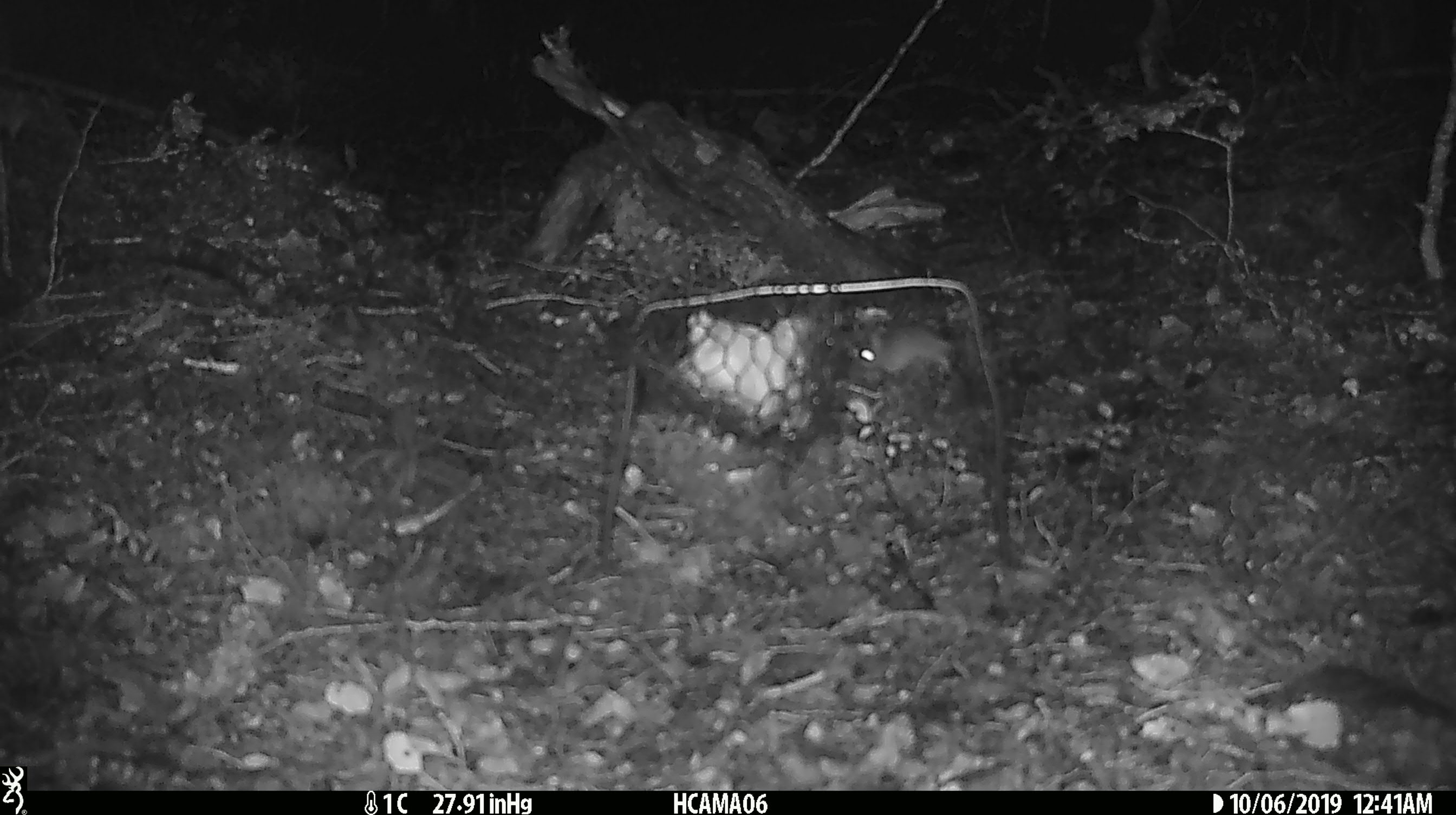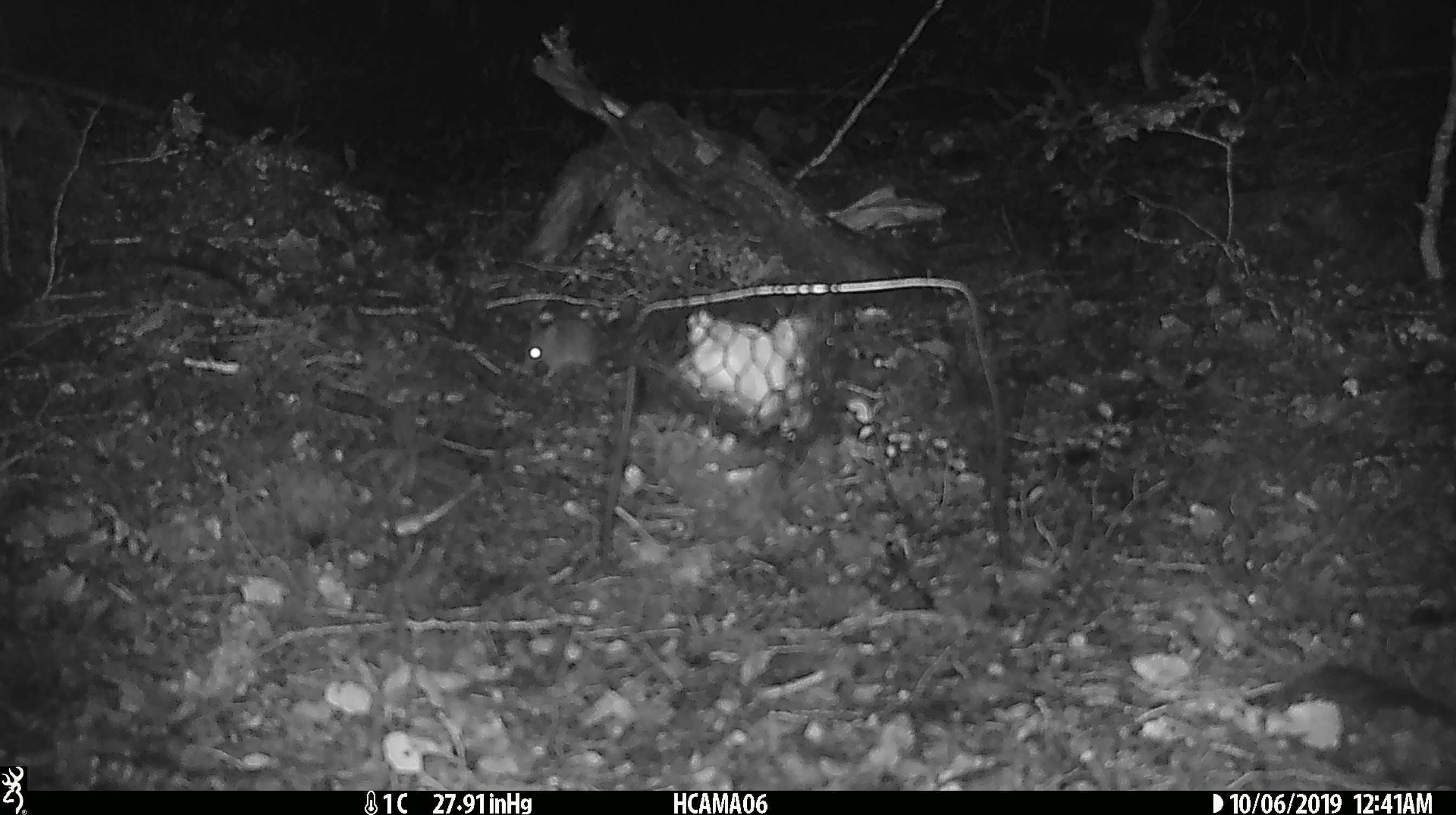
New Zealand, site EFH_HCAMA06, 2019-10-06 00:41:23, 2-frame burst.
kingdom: Animalia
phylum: Chordata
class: Mammalia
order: Rodentia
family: Muridae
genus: Mus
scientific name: Mus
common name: mouse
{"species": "mouse (Mus)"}